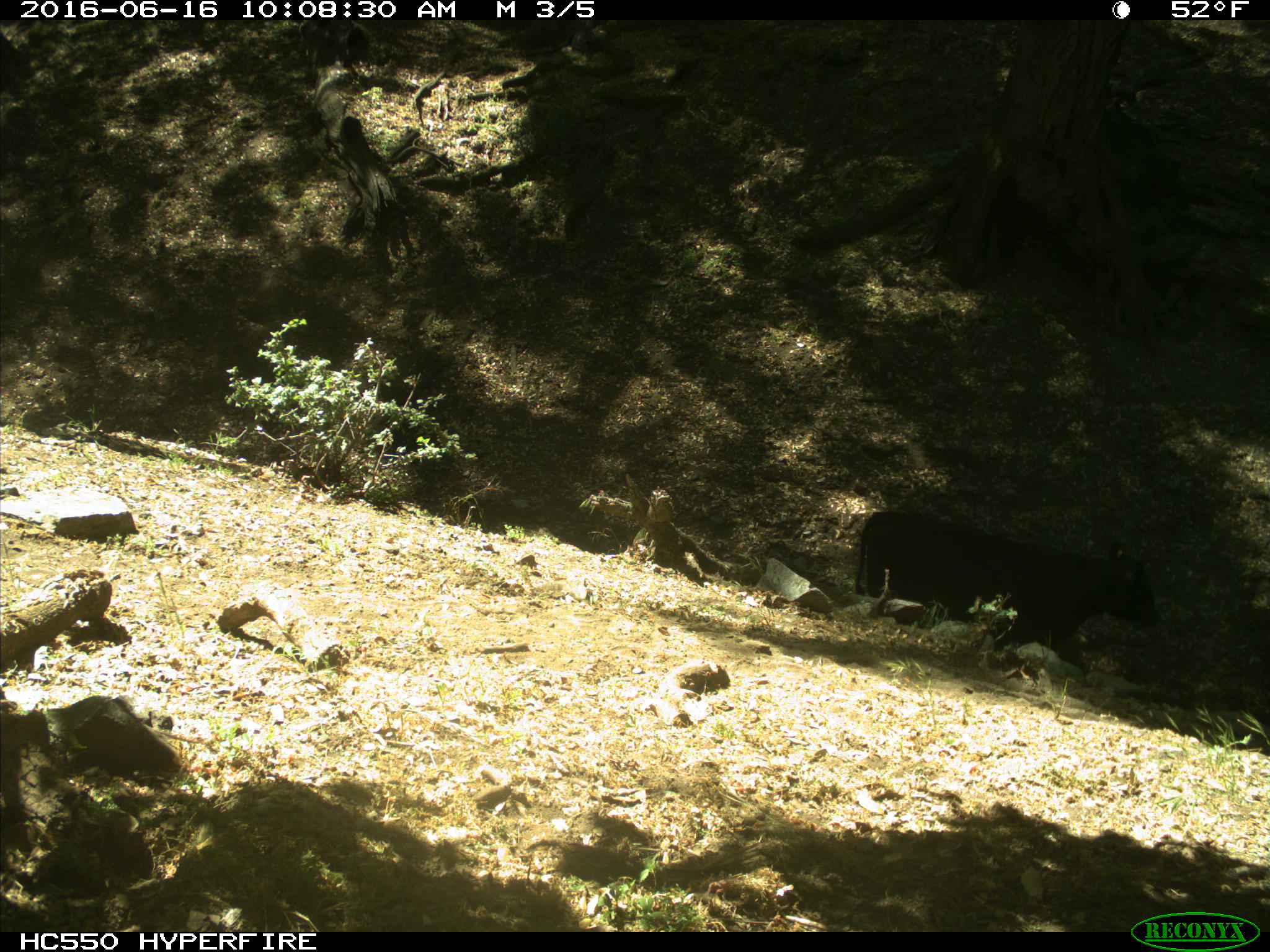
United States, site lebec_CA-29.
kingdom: Animalia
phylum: Chordata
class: Mammalia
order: Artiodactyla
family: Bovidae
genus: Bos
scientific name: Bos taurus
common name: domestic cow